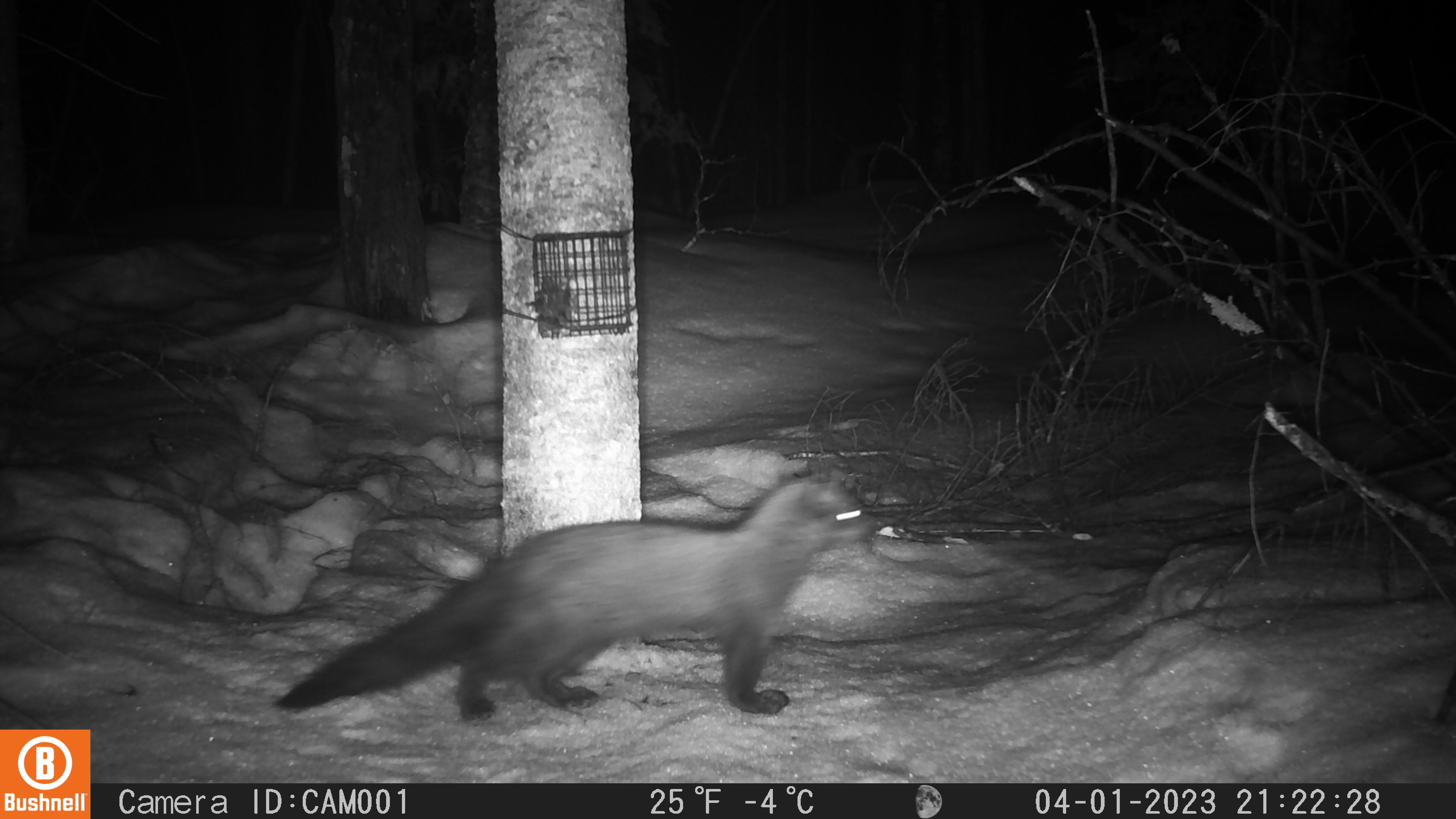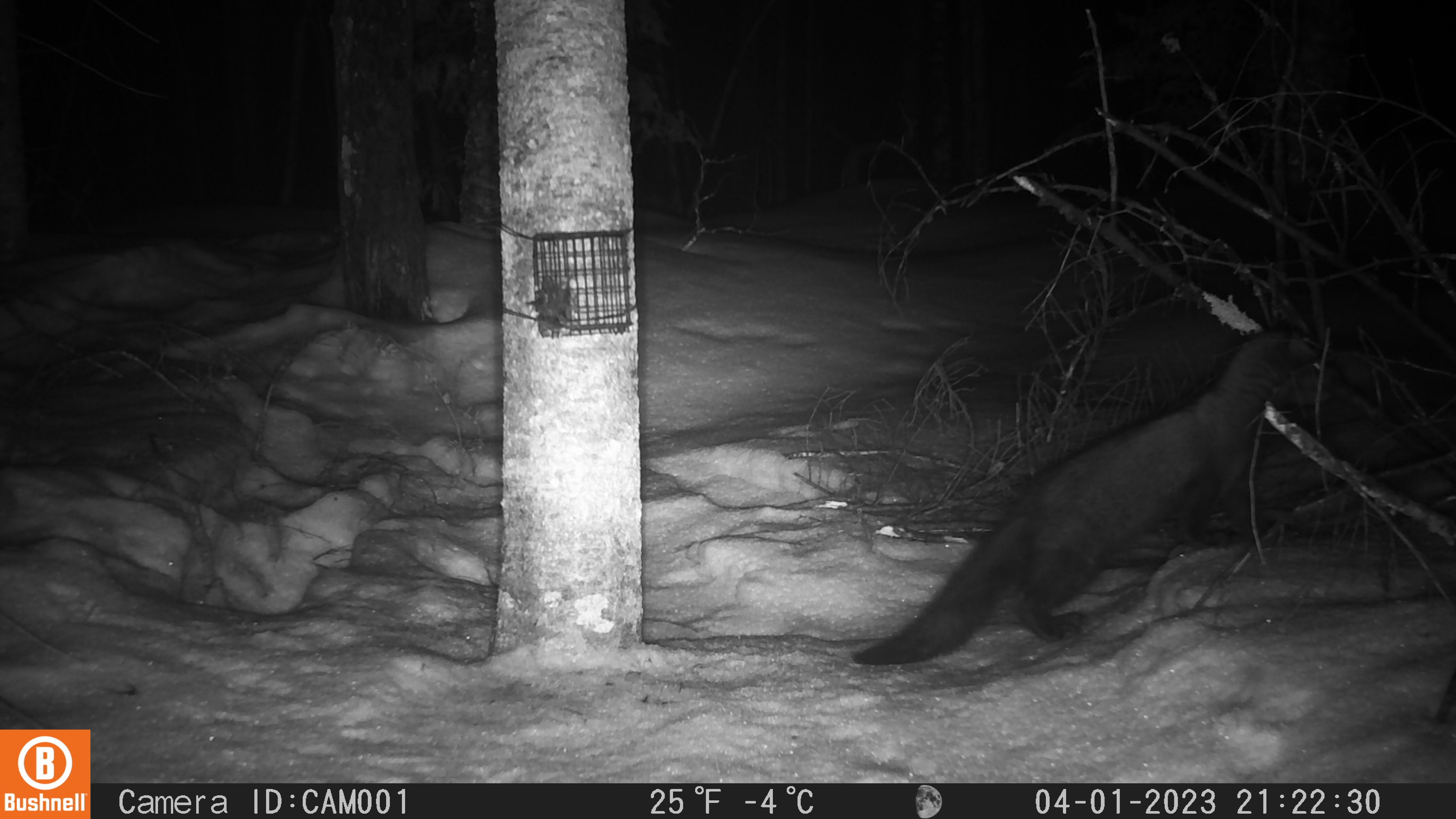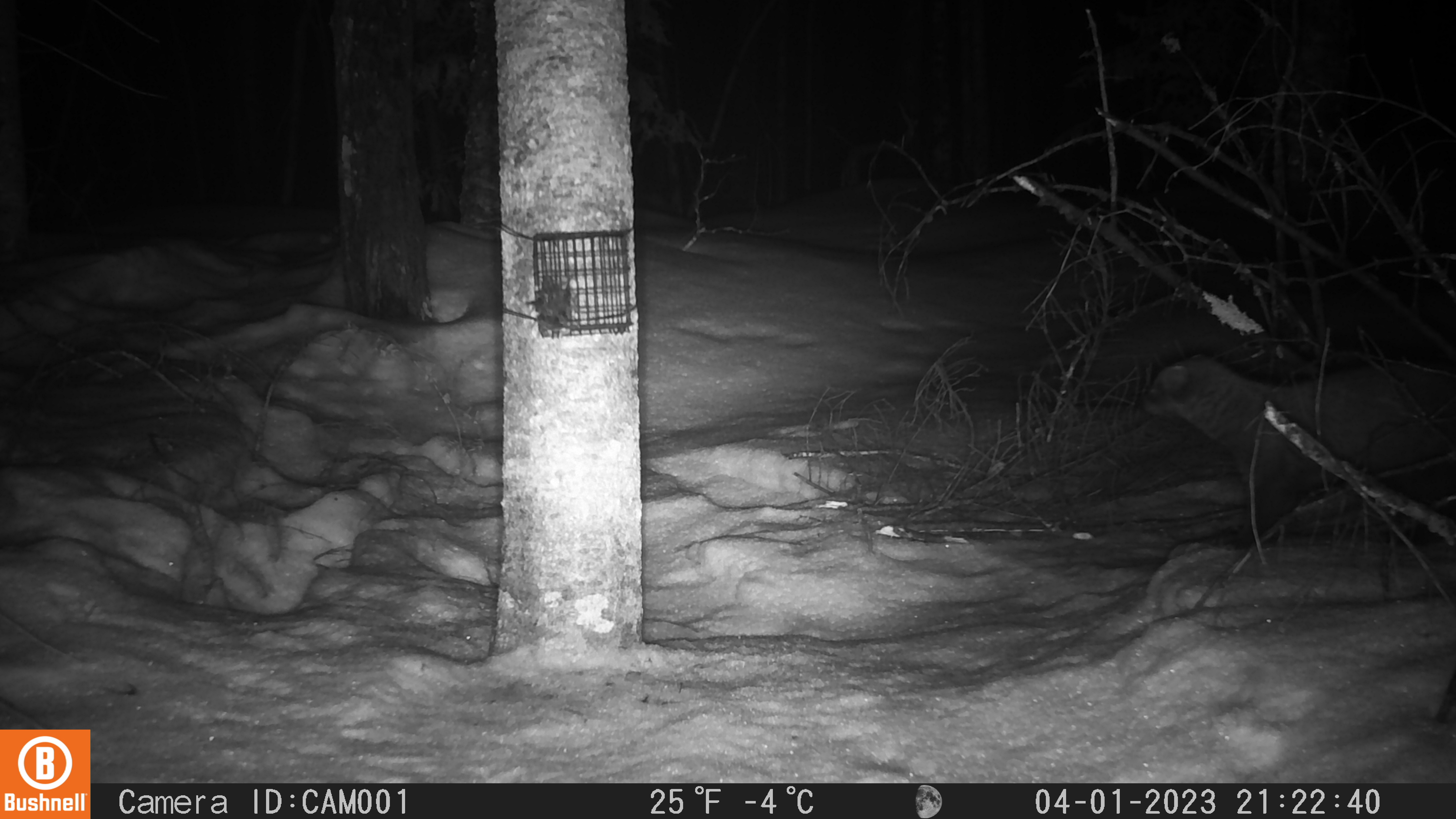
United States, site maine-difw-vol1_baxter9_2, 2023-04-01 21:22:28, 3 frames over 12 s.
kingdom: Animalia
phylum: Chordata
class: Mammalia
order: Carnivora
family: Mustelidae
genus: Pekania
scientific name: Pekania pennanti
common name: fisher